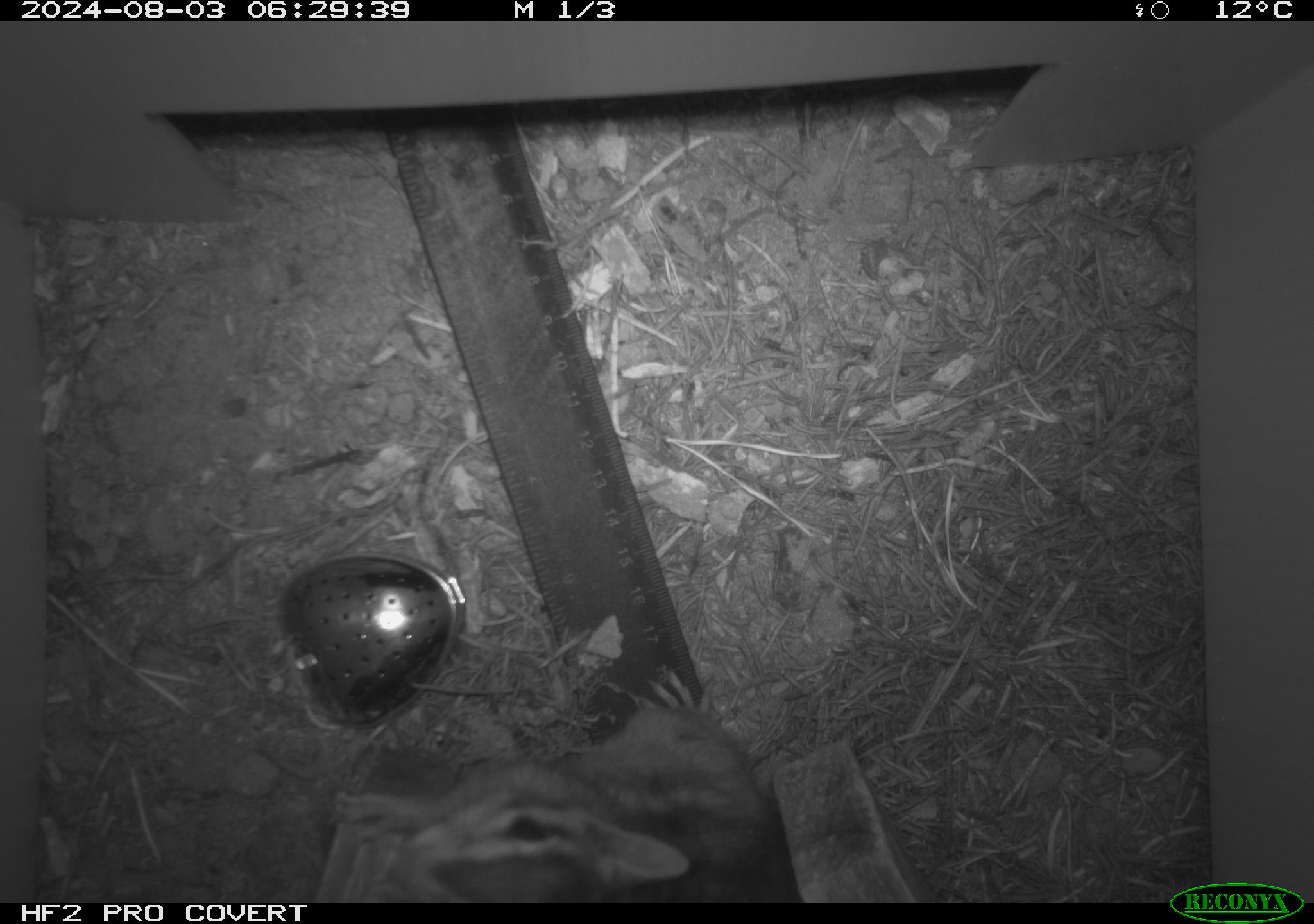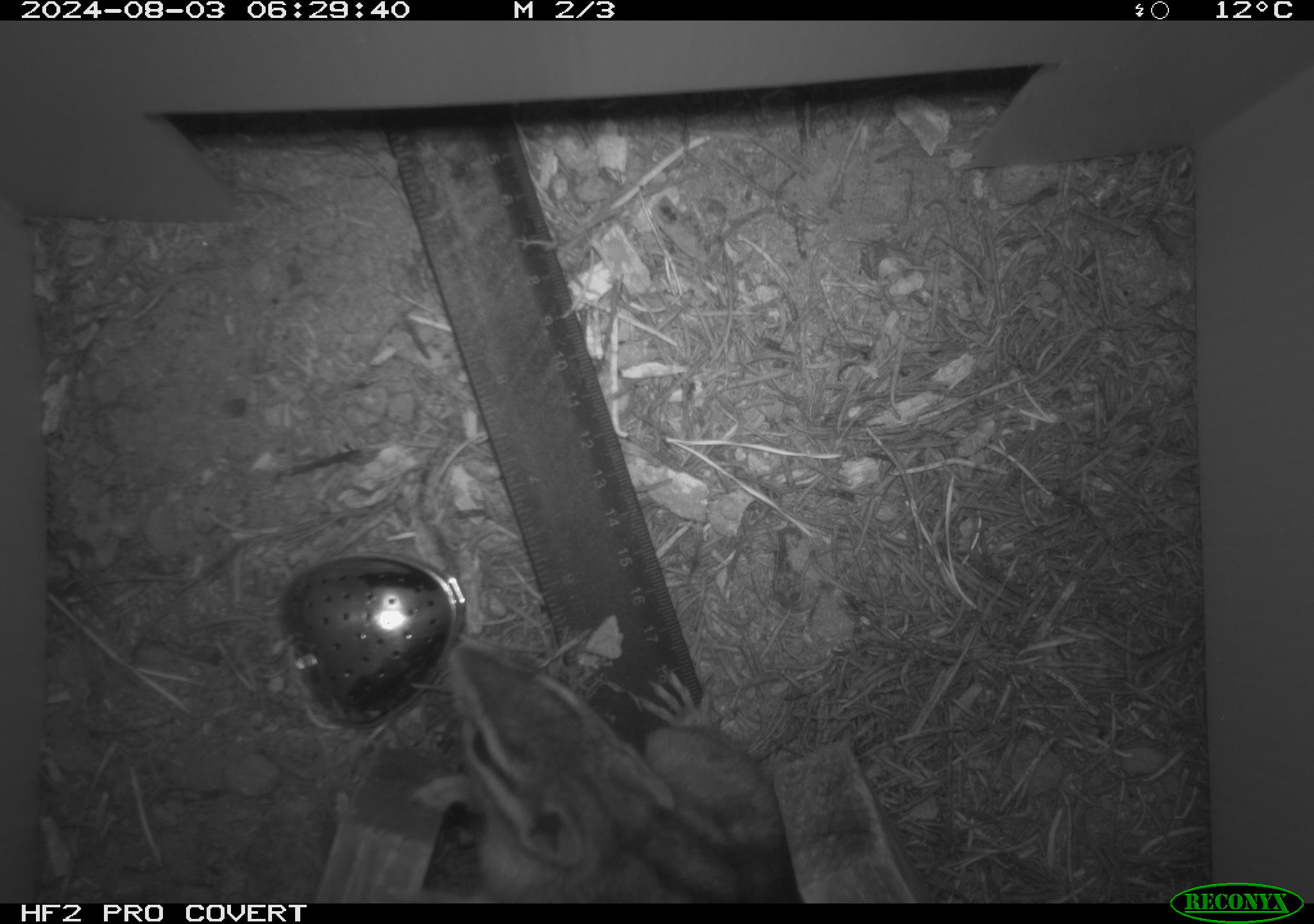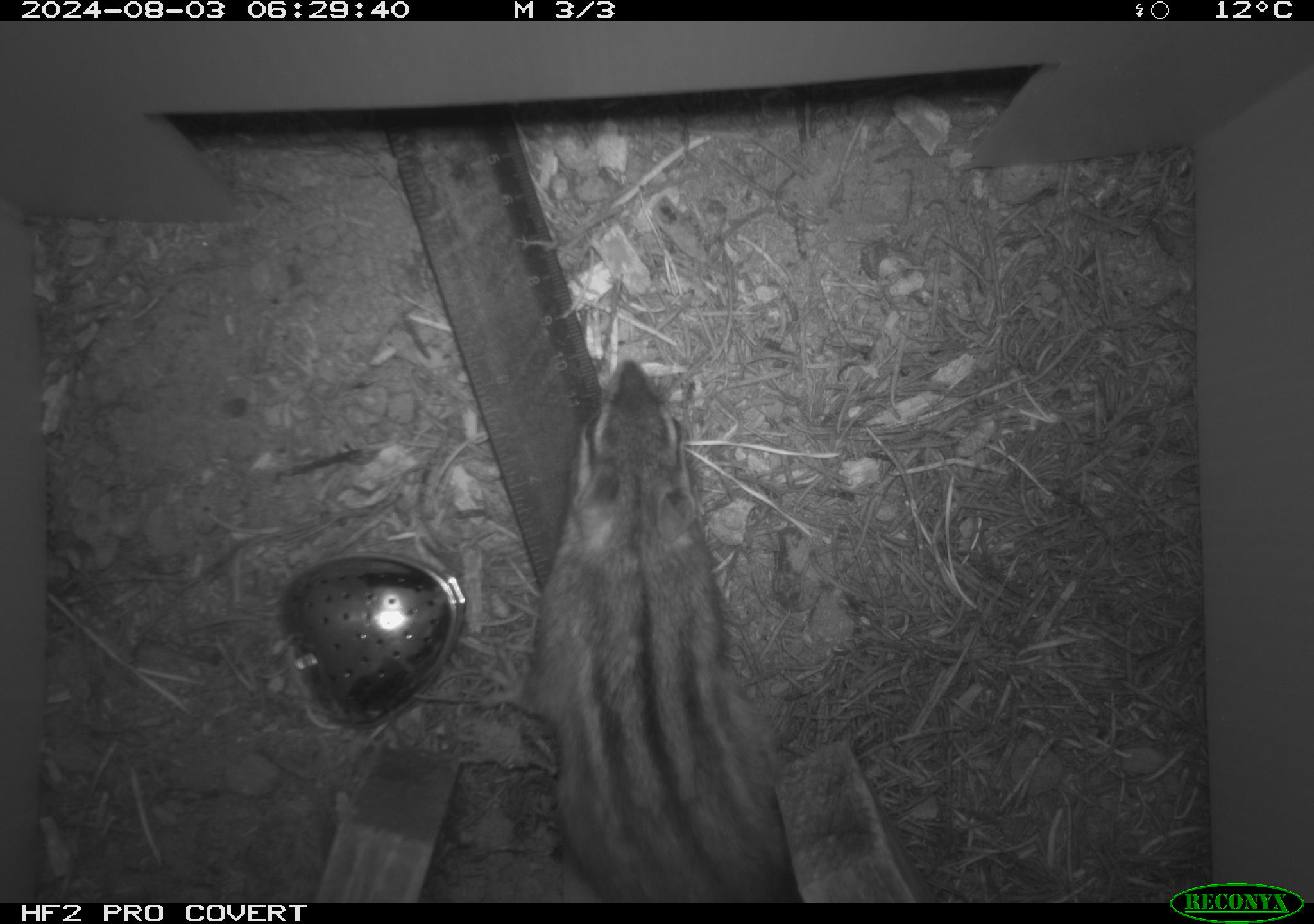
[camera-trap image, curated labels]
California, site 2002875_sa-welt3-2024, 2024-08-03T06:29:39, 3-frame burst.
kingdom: Animalia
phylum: Chordata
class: Mammalia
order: Rodentia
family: Sciuridae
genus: Neotamias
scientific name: Neotamias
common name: western chipmunks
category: neotamias species